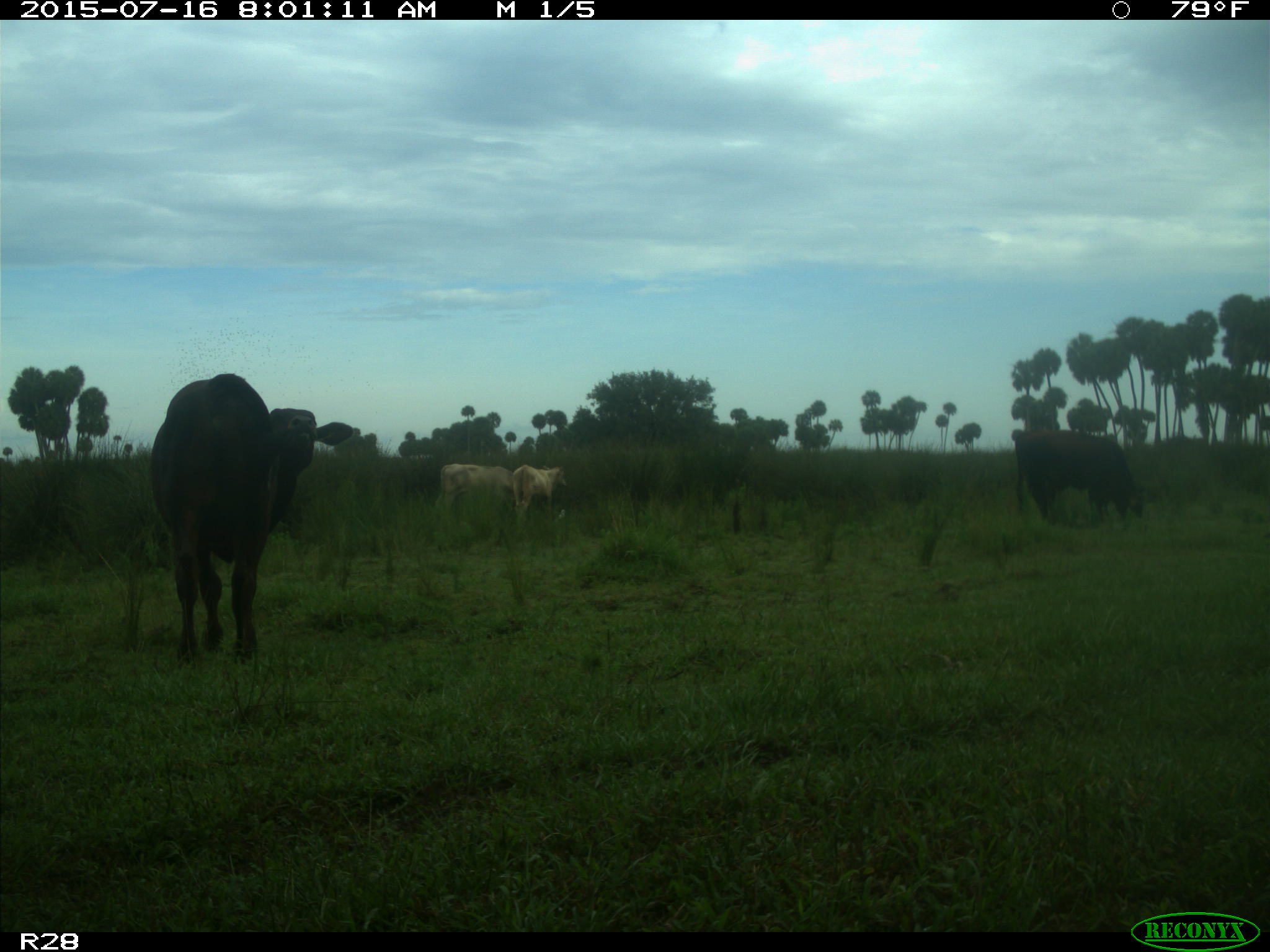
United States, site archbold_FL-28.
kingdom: Animalia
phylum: Chordata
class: Mammalia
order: Artiodactyla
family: Bovidae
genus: Bos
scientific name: Bos taurus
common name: domestic cow